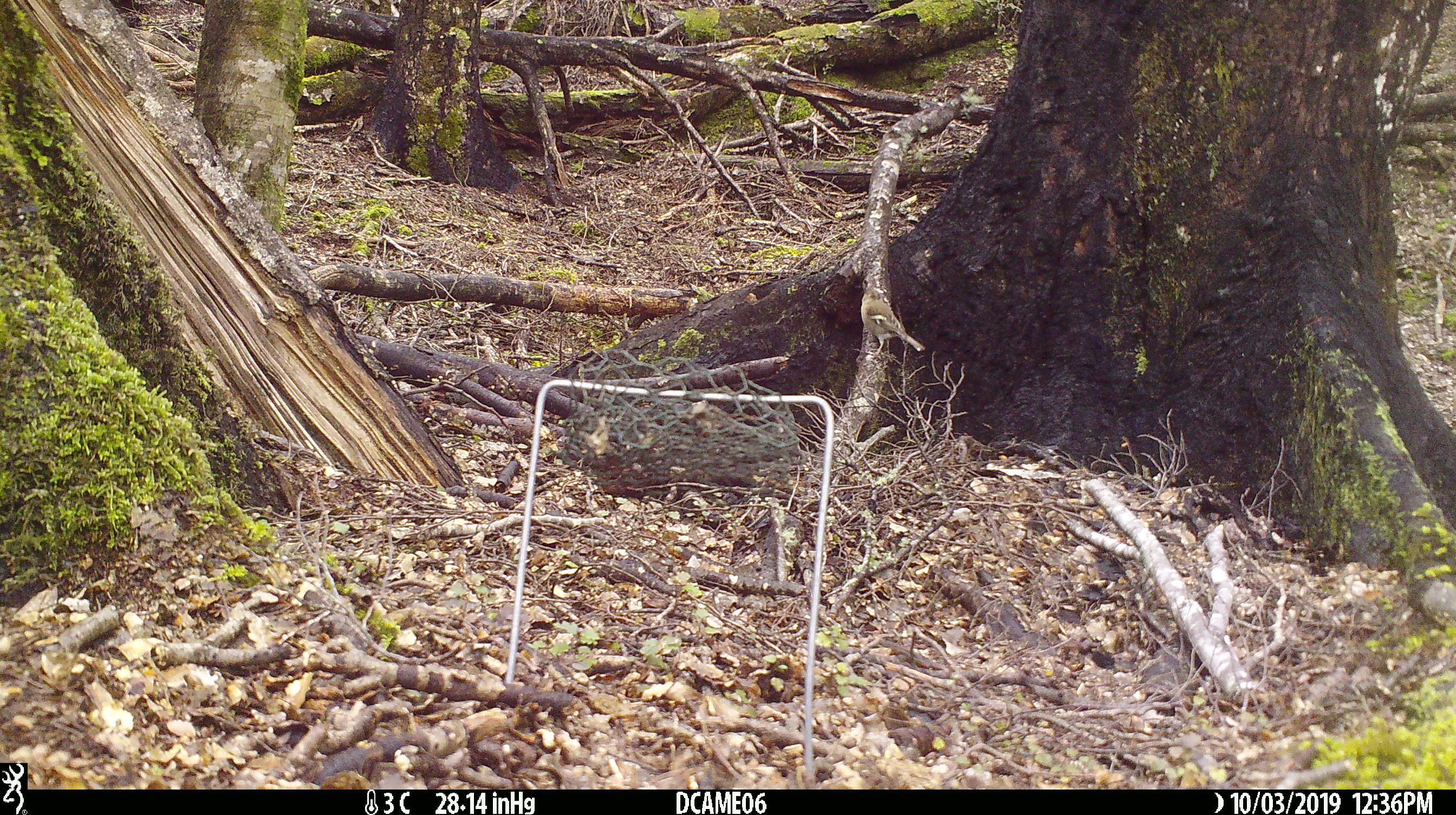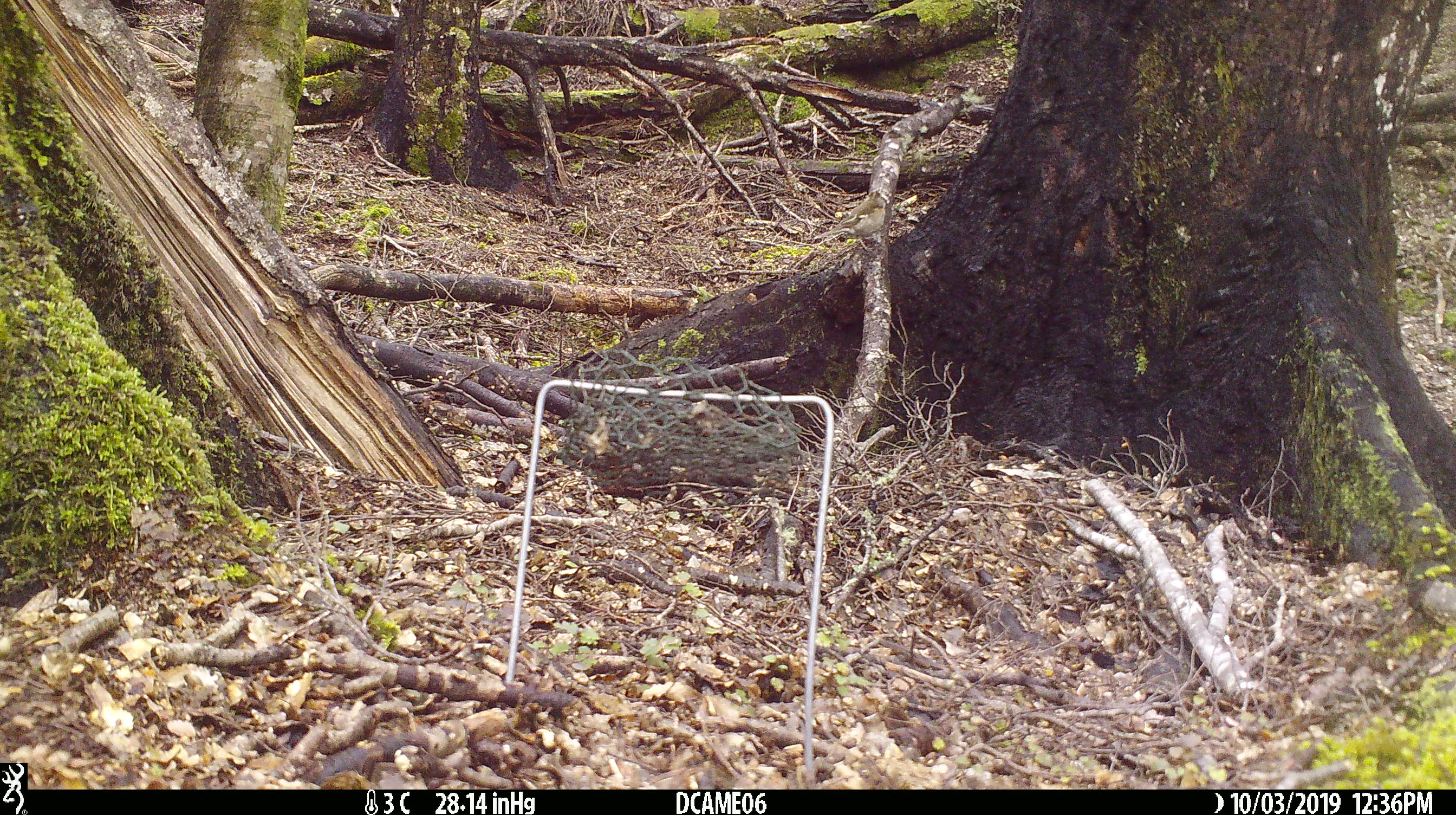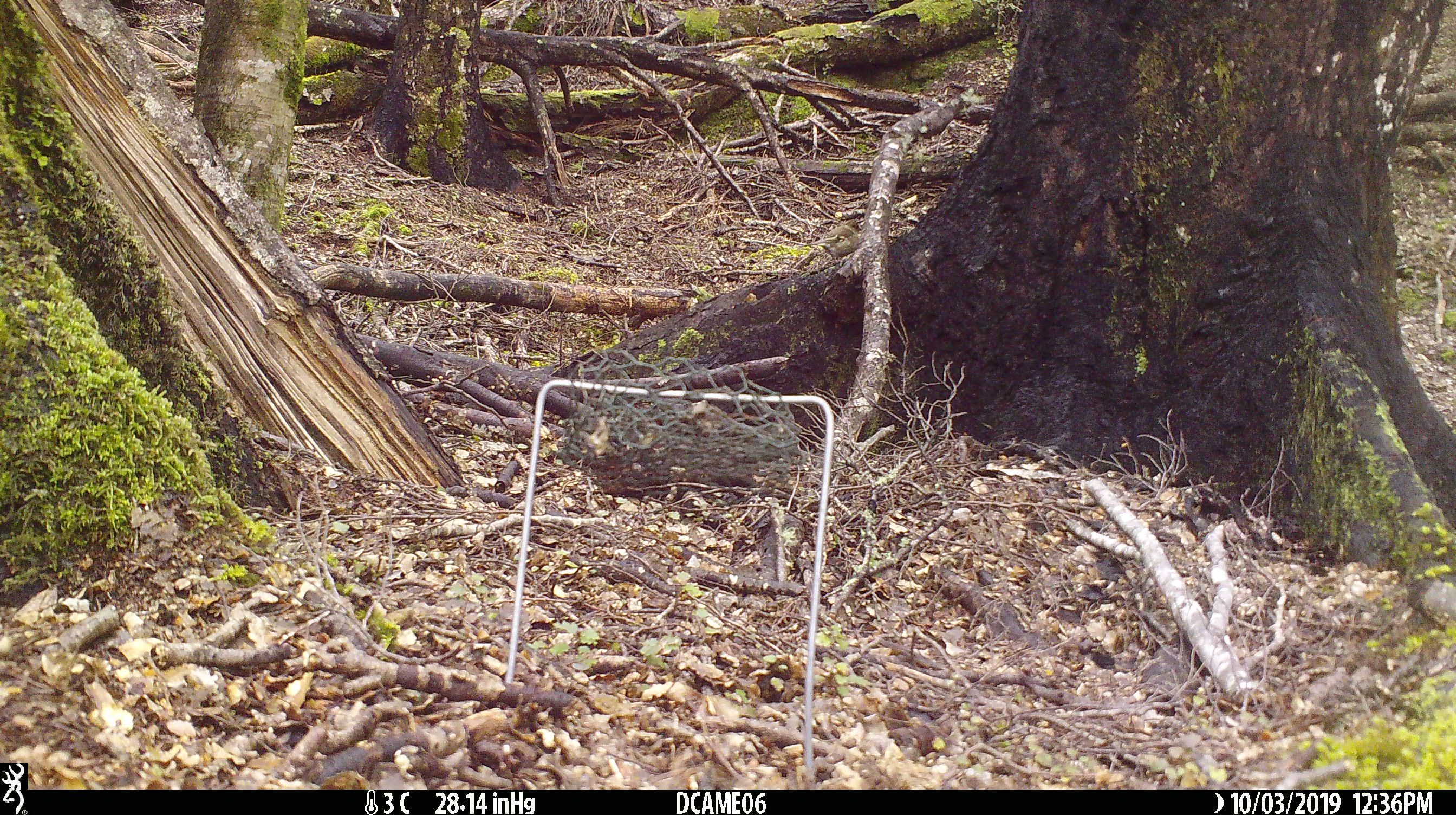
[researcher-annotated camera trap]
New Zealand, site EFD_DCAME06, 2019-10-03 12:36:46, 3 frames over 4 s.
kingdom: Animalia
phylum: Chordata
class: Aves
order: Passeriformes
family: Fringillidae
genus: Fringilla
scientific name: Fringilla coelebs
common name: common chaffinch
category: chaffinch